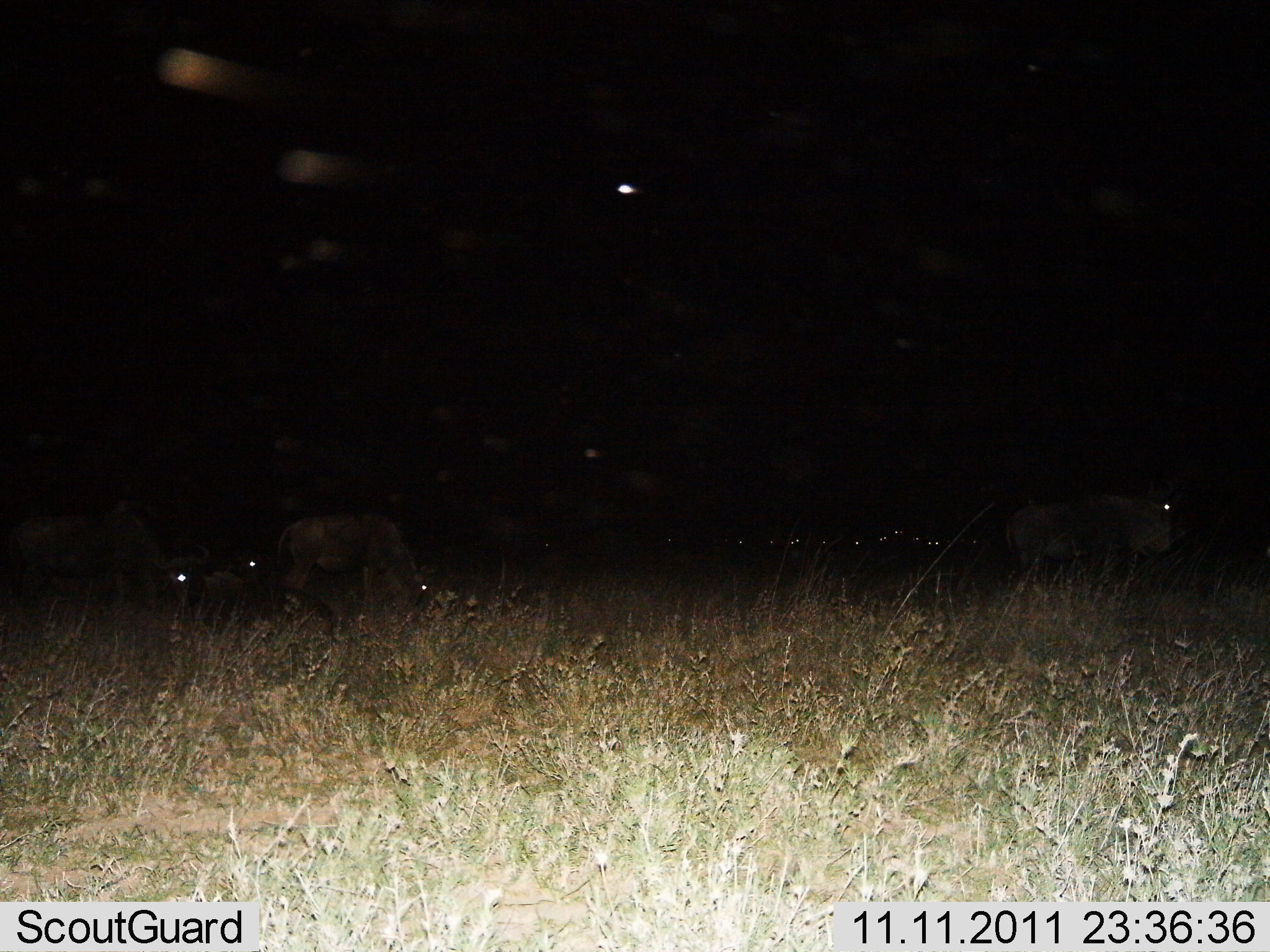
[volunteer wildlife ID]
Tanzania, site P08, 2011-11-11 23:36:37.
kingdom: Animalia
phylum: Chordata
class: Mammalia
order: Artiodactyla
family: Bovidae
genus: Connochaetes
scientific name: Connochaetes taurinus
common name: blue wildebeest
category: wildebeest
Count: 4.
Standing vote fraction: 69%.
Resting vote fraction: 8%.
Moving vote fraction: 23%.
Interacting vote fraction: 0%.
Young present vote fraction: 0%.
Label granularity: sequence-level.